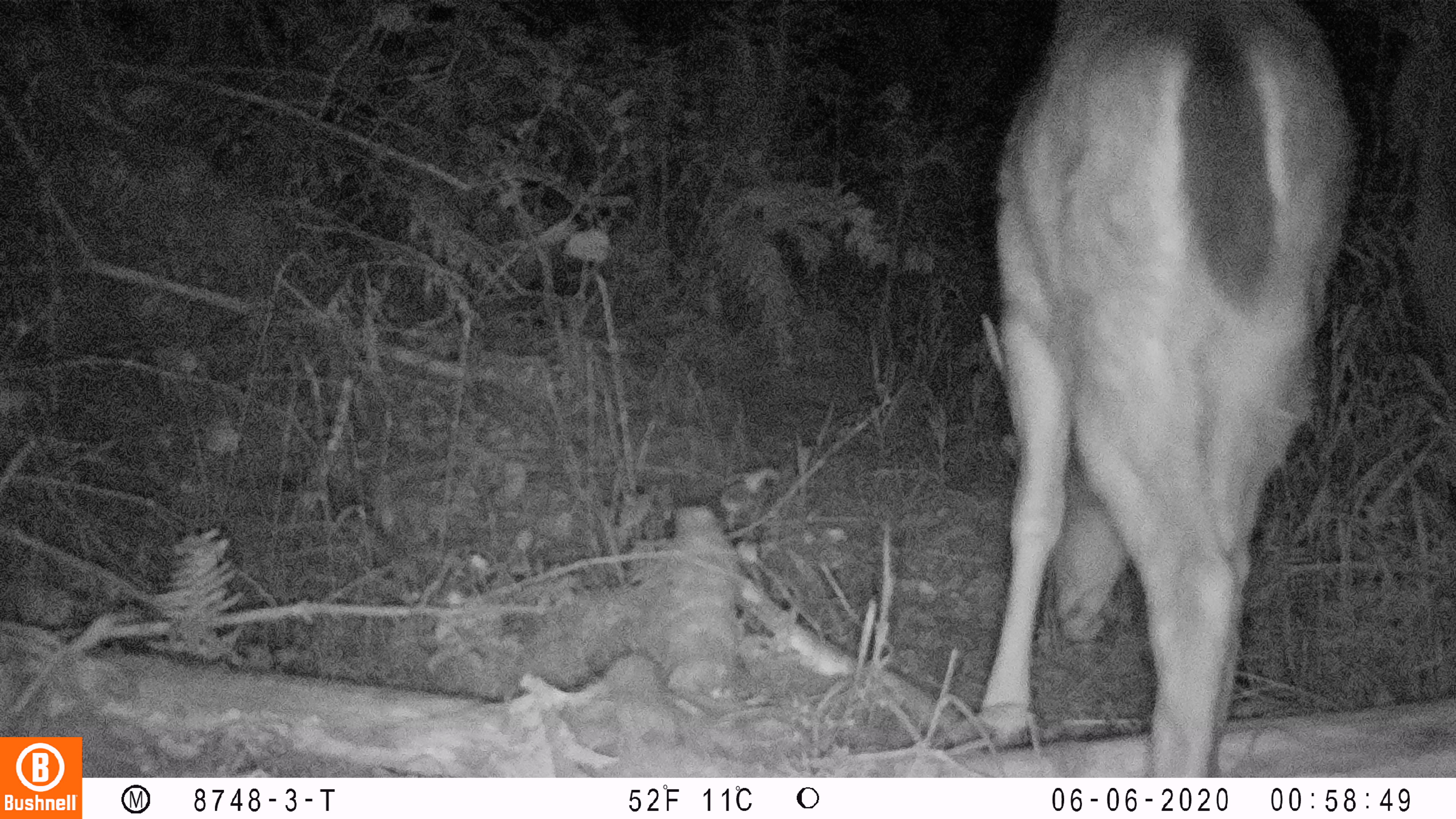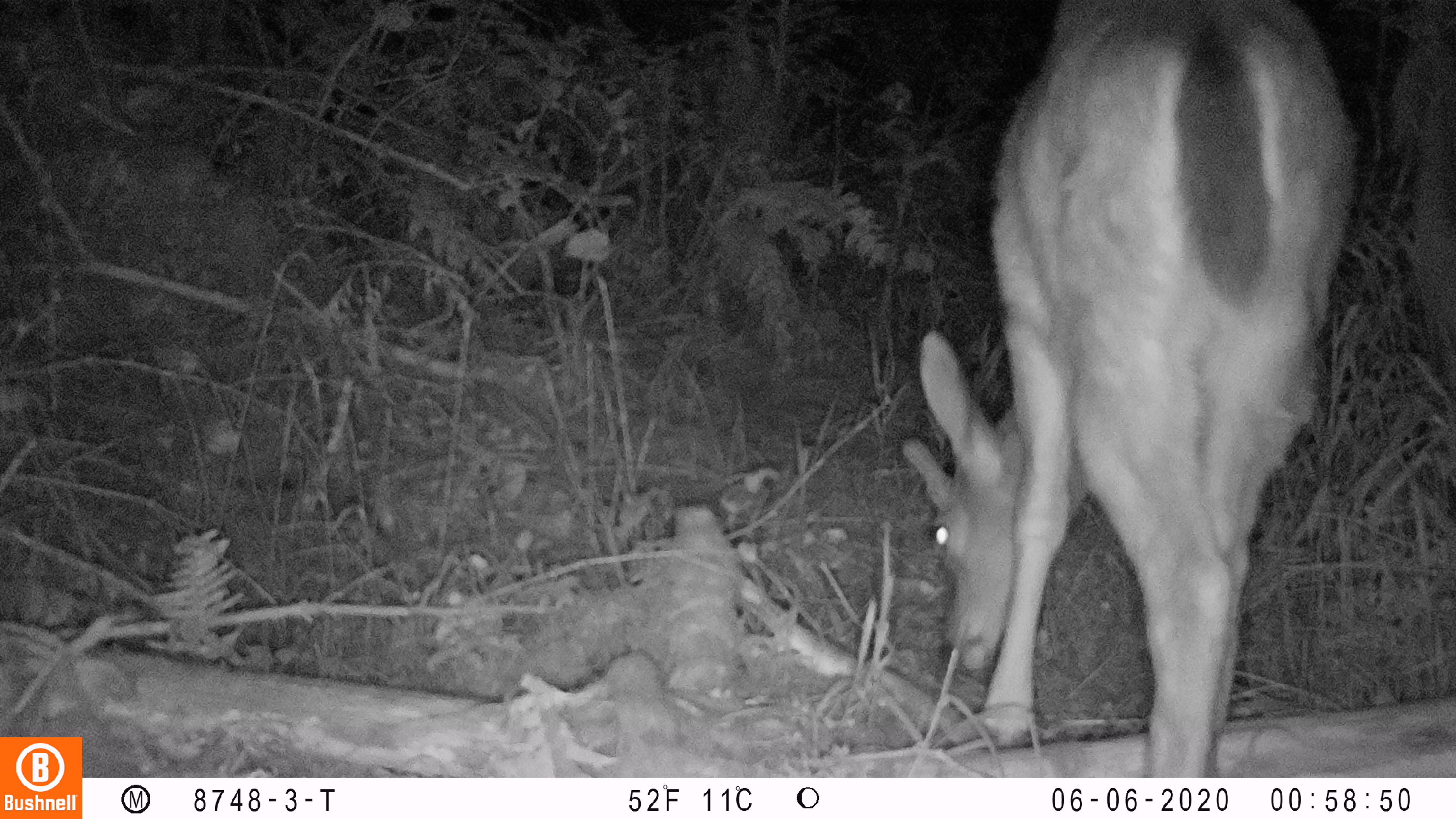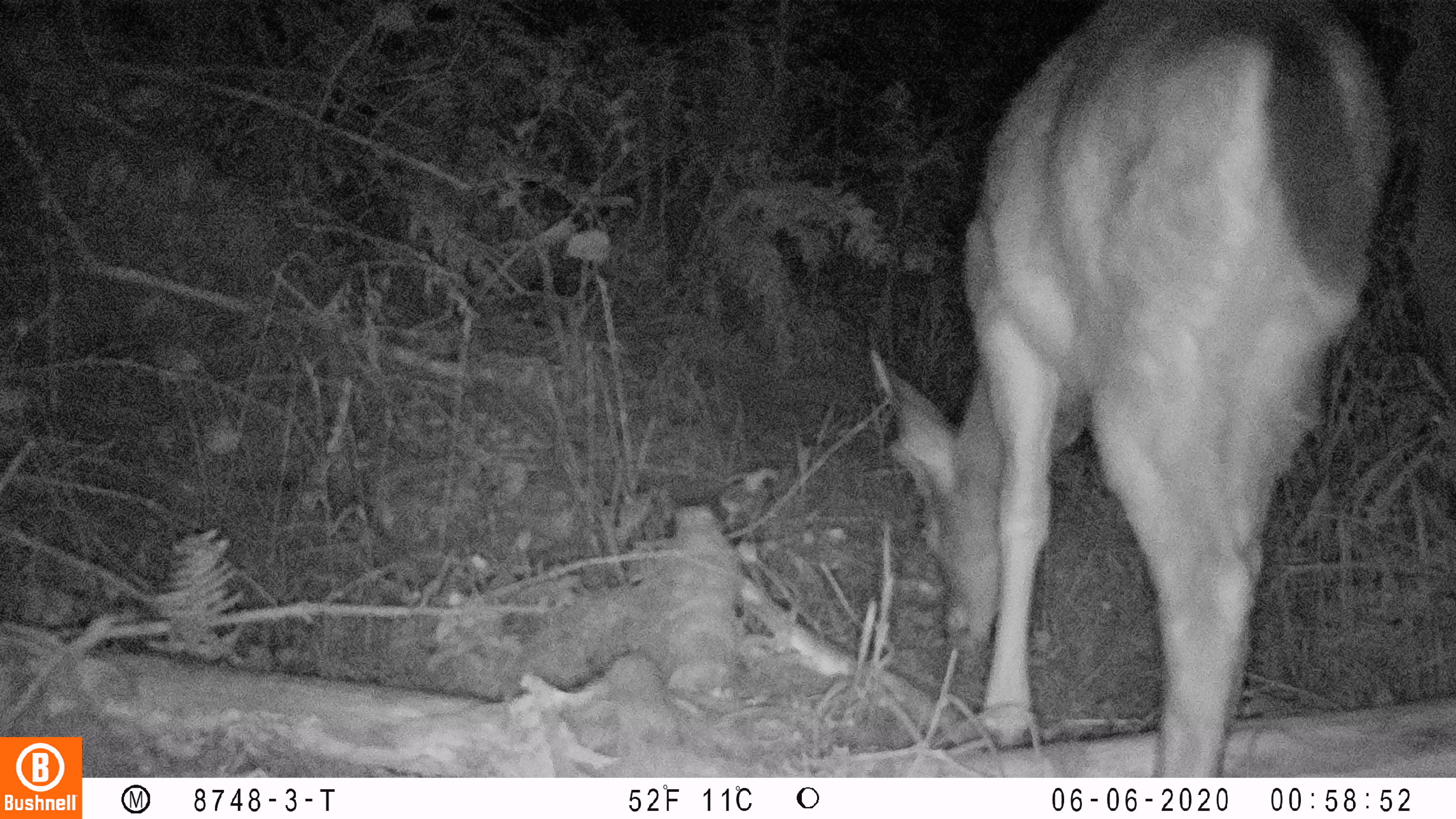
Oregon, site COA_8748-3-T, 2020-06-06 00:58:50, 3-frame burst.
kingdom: Animalia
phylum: Chordata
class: Mammalia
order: Artiodactyla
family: Cervidae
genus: Odocoileus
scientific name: Odocoileus hemionus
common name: black-tailed deer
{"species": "black-tailed deer (Odocoileus hemionus)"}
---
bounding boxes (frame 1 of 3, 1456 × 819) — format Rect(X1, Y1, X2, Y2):
black-tailed deer: Rect(967, 1, 1373, 770)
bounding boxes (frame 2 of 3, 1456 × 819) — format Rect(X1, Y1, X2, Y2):
black-tailed deer: Rect(891, 1, 1367, 766)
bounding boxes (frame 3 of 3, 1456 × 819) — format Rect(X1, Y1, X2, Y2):
black-tailed deer: Rect(857, 2, 1398, 770)